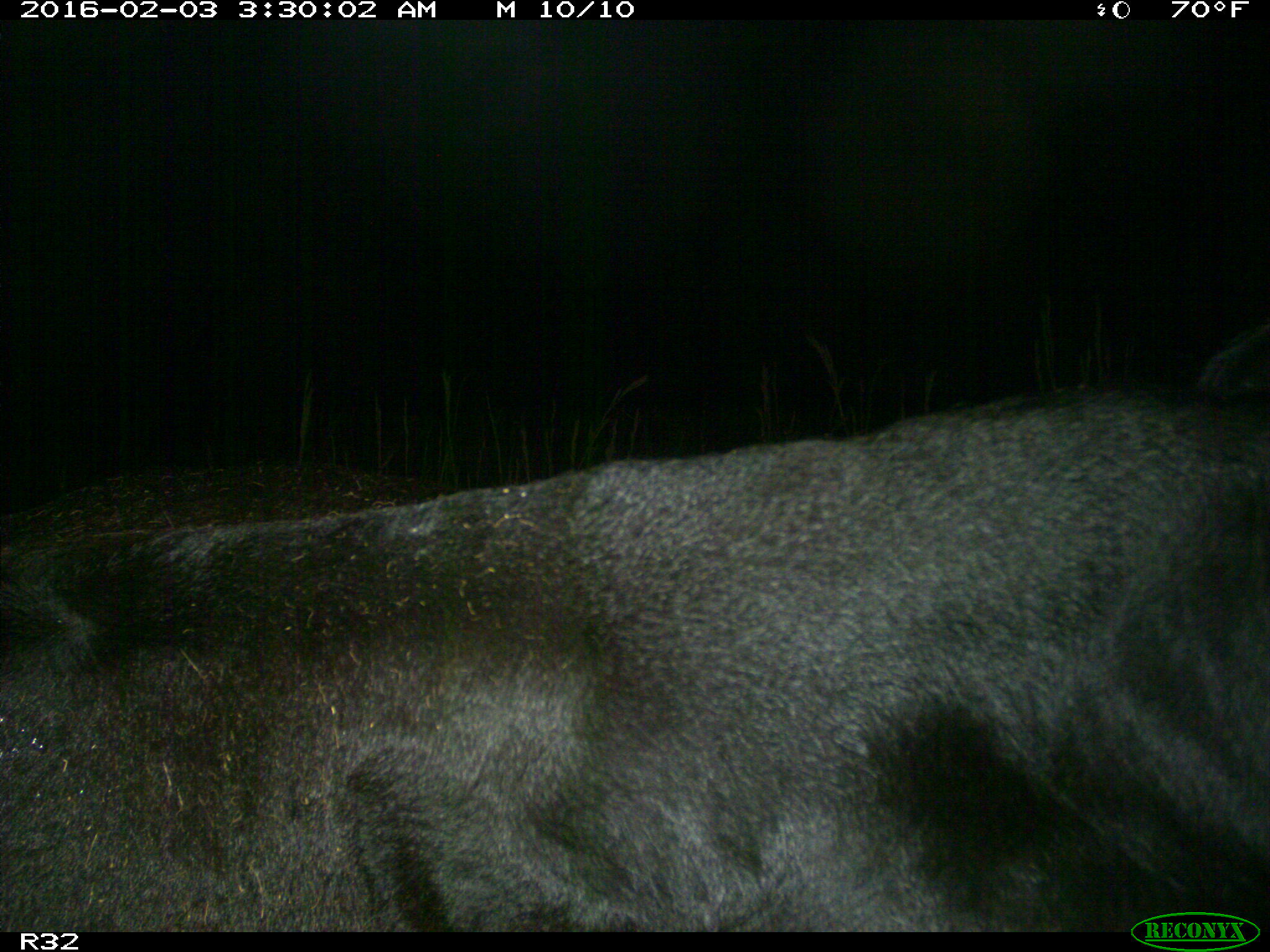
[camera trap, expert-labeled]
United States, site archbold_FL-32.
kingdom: Animalia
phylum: Chordata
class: Mammalia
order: Artiodactyla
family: Bovidae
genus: Bos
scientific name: Bos taurus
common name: domestic cow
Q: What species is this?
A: Bos taurus (domestic cow).